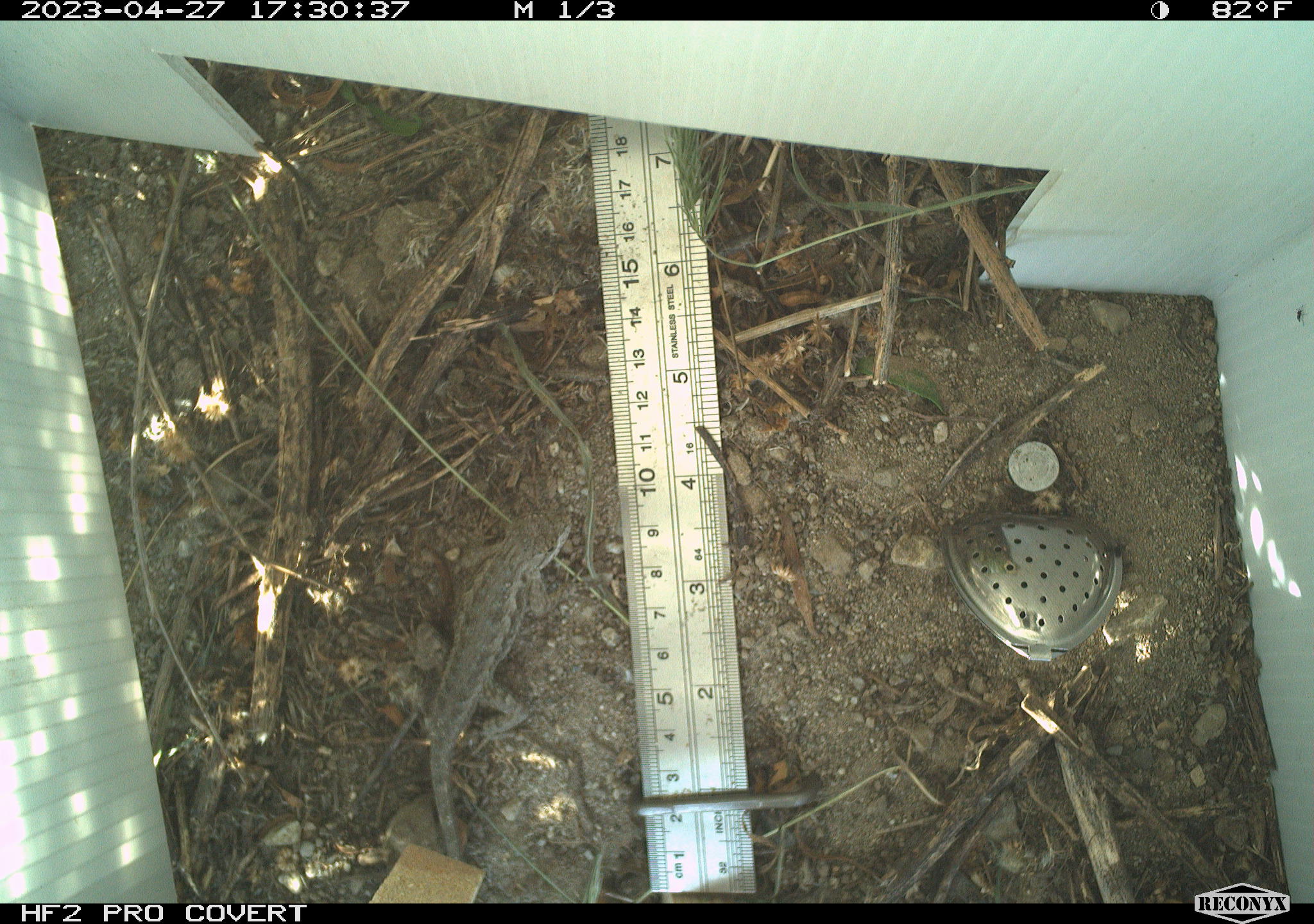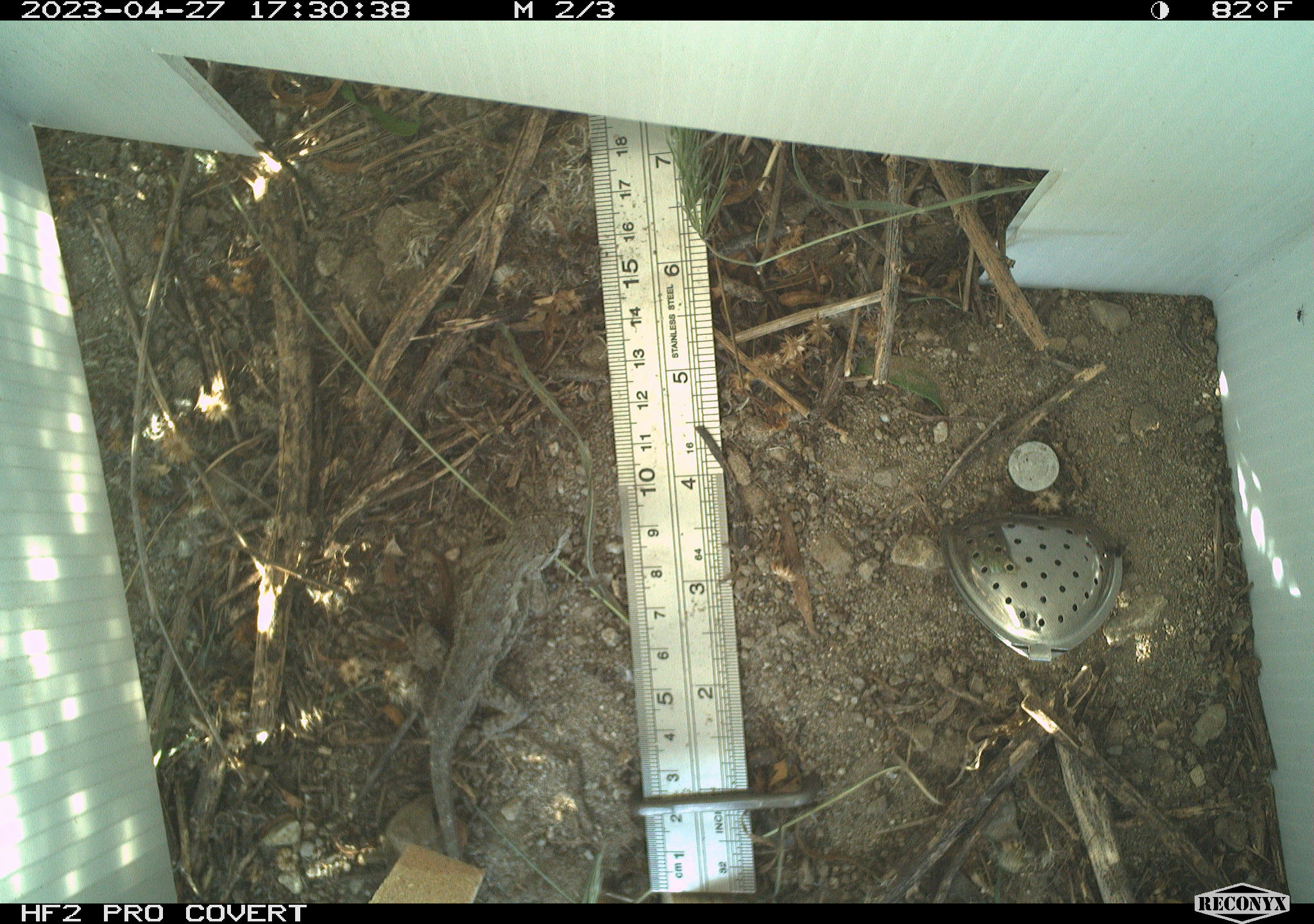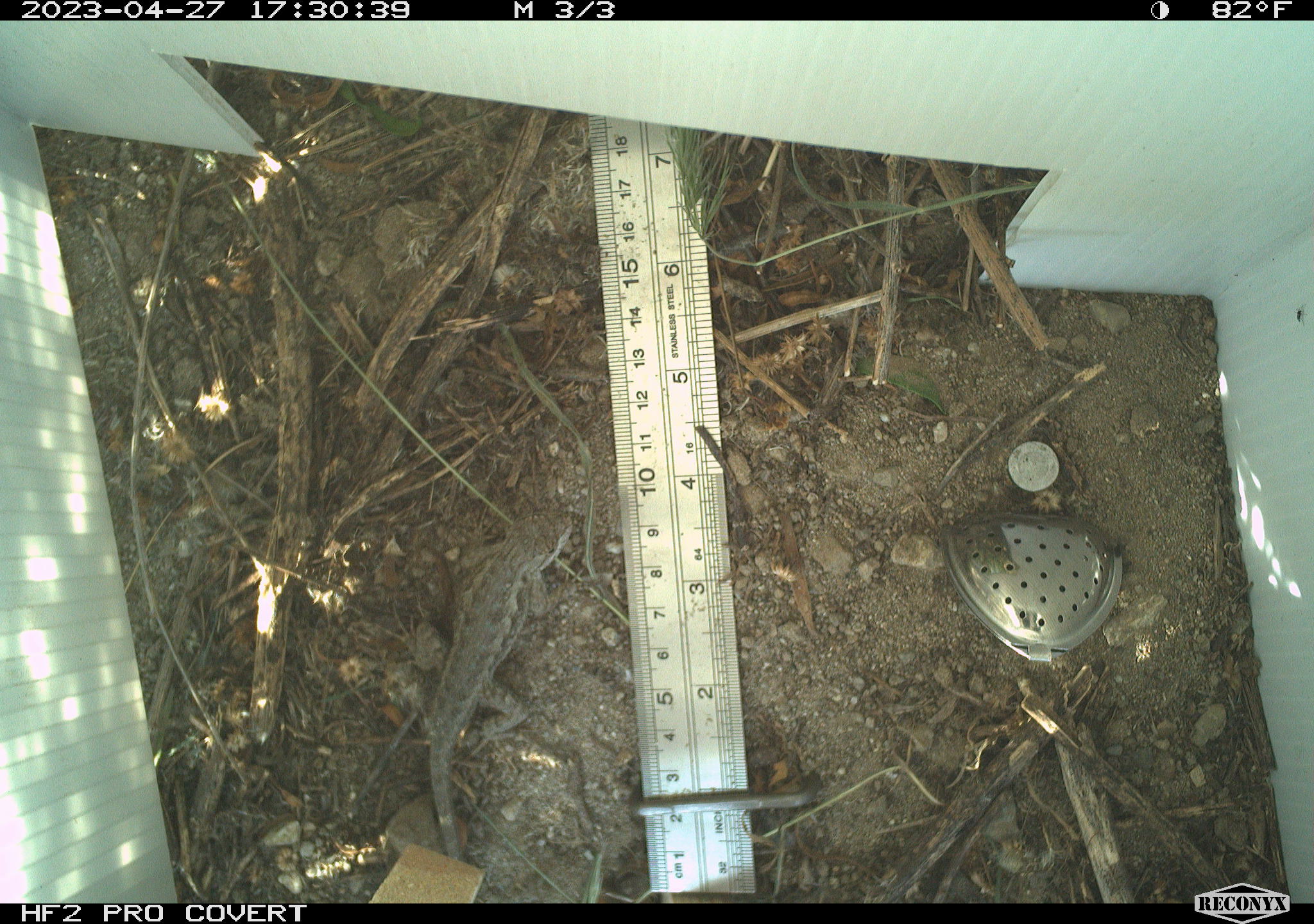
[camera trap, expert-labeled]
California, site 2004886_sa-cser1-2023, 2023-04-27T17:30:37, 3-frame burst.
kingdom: Animalia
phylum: Chordata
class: Reptilia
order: Squamata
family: Phrynosomatidae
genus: Sceloporus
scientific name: Sceloporus occidentalis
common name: western fence lizard